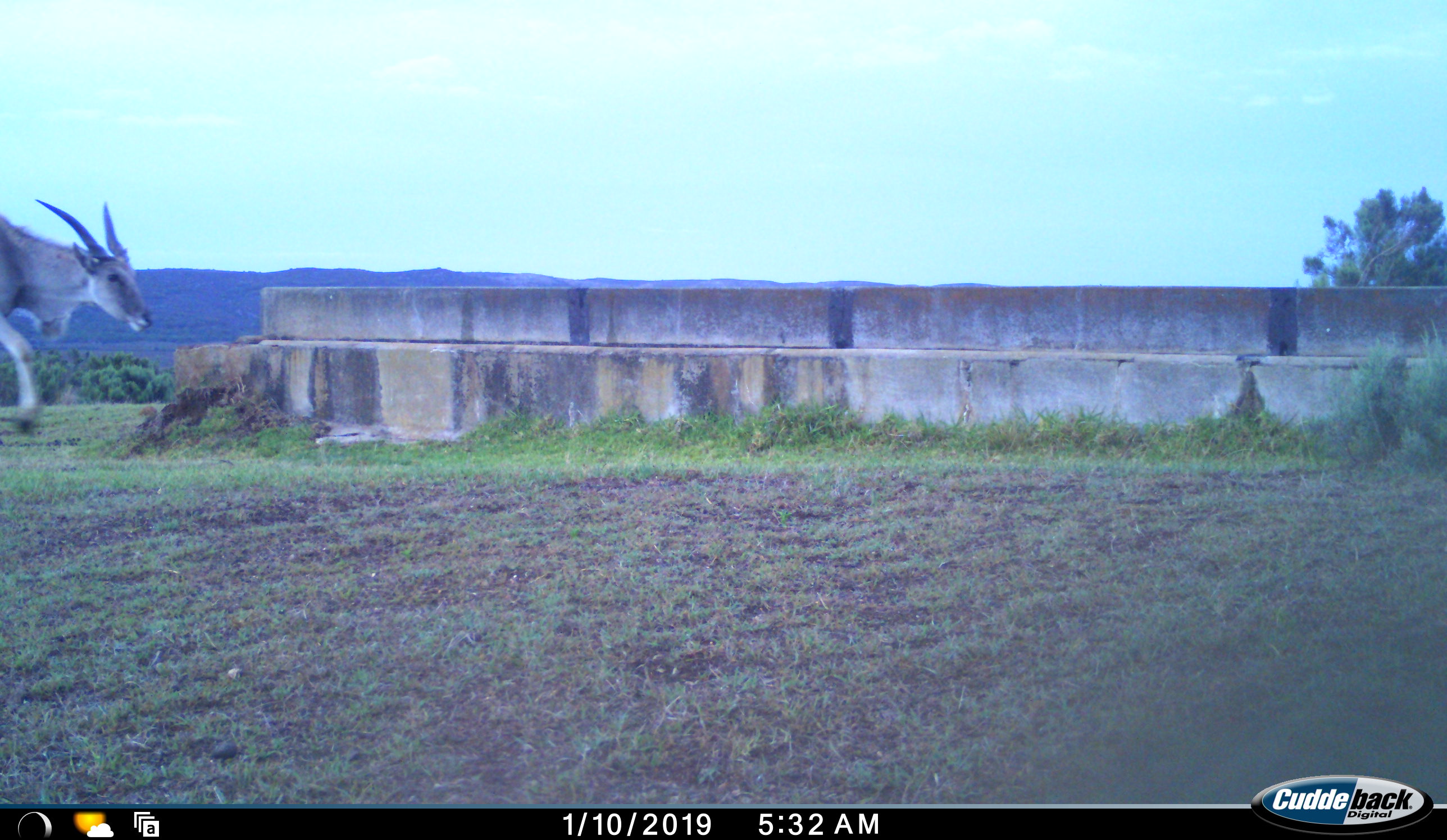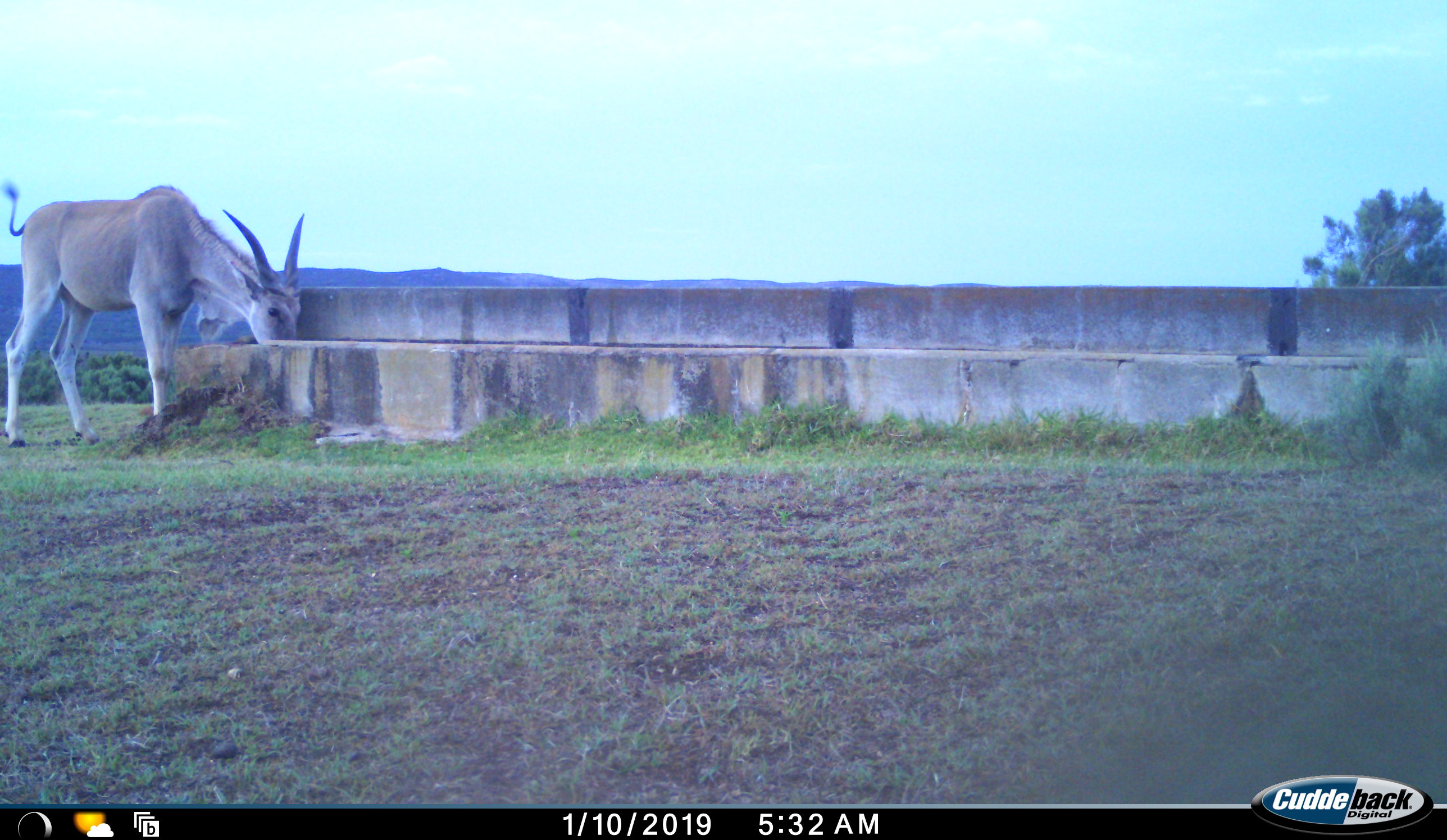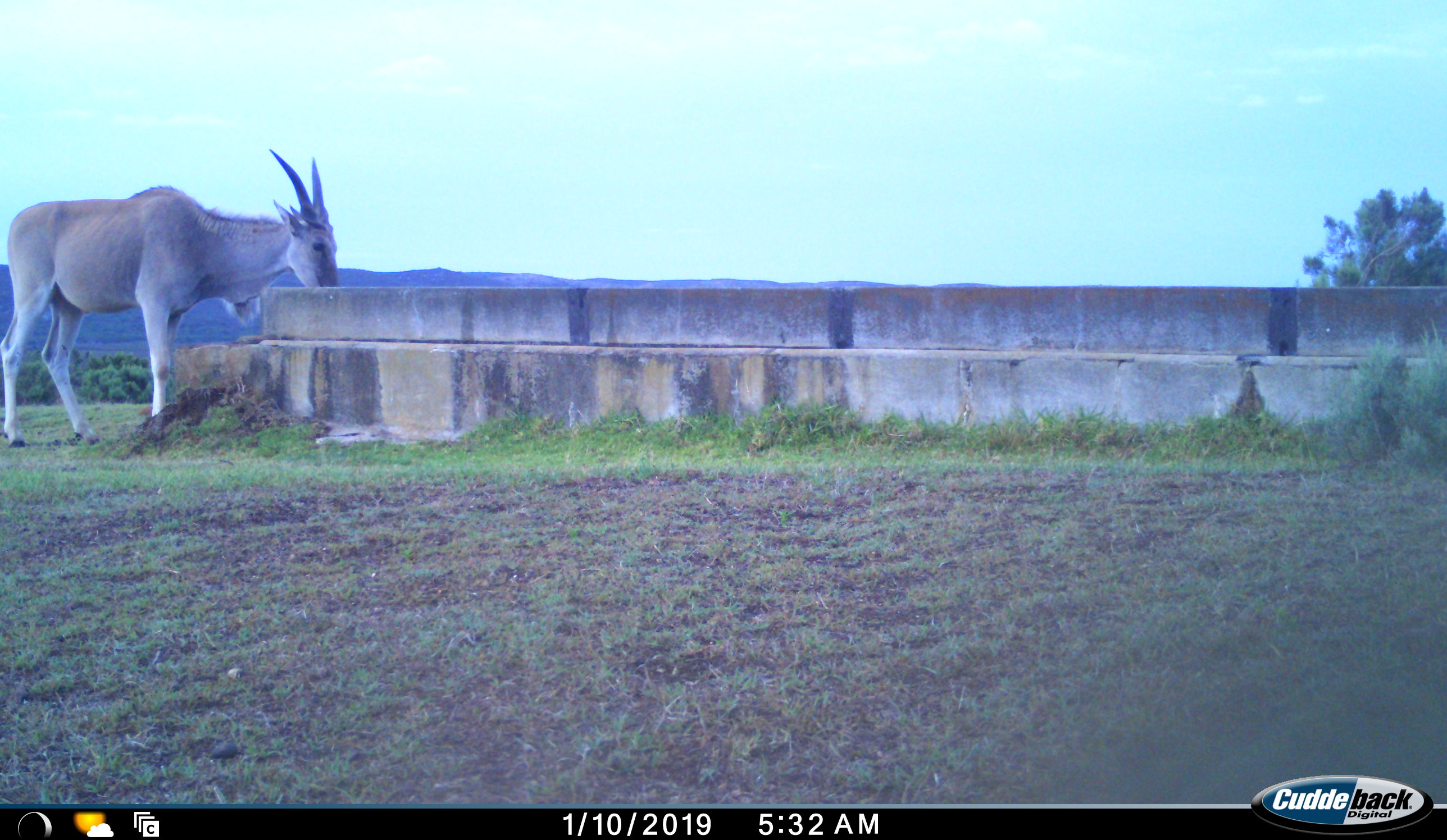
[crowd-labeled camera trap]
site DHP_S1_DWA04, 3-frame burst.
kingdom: Animalia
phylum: Chordata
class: Mammalia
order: Artiodactyla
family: Bovidae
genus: Tragelaphus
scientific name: Tragelaphus oryx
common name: eland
Eland (Tragelaphus oryx), count 1. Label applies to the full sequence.